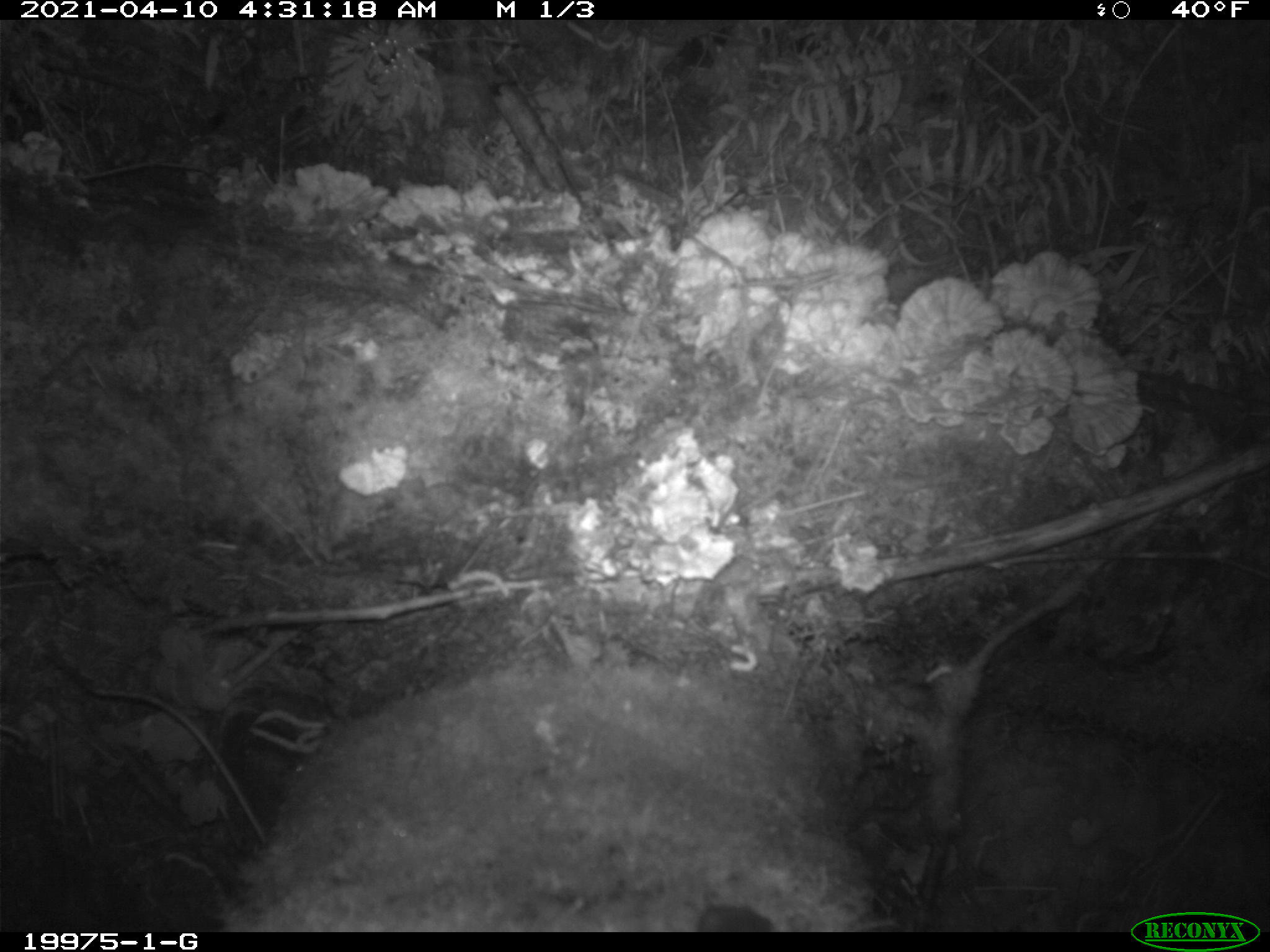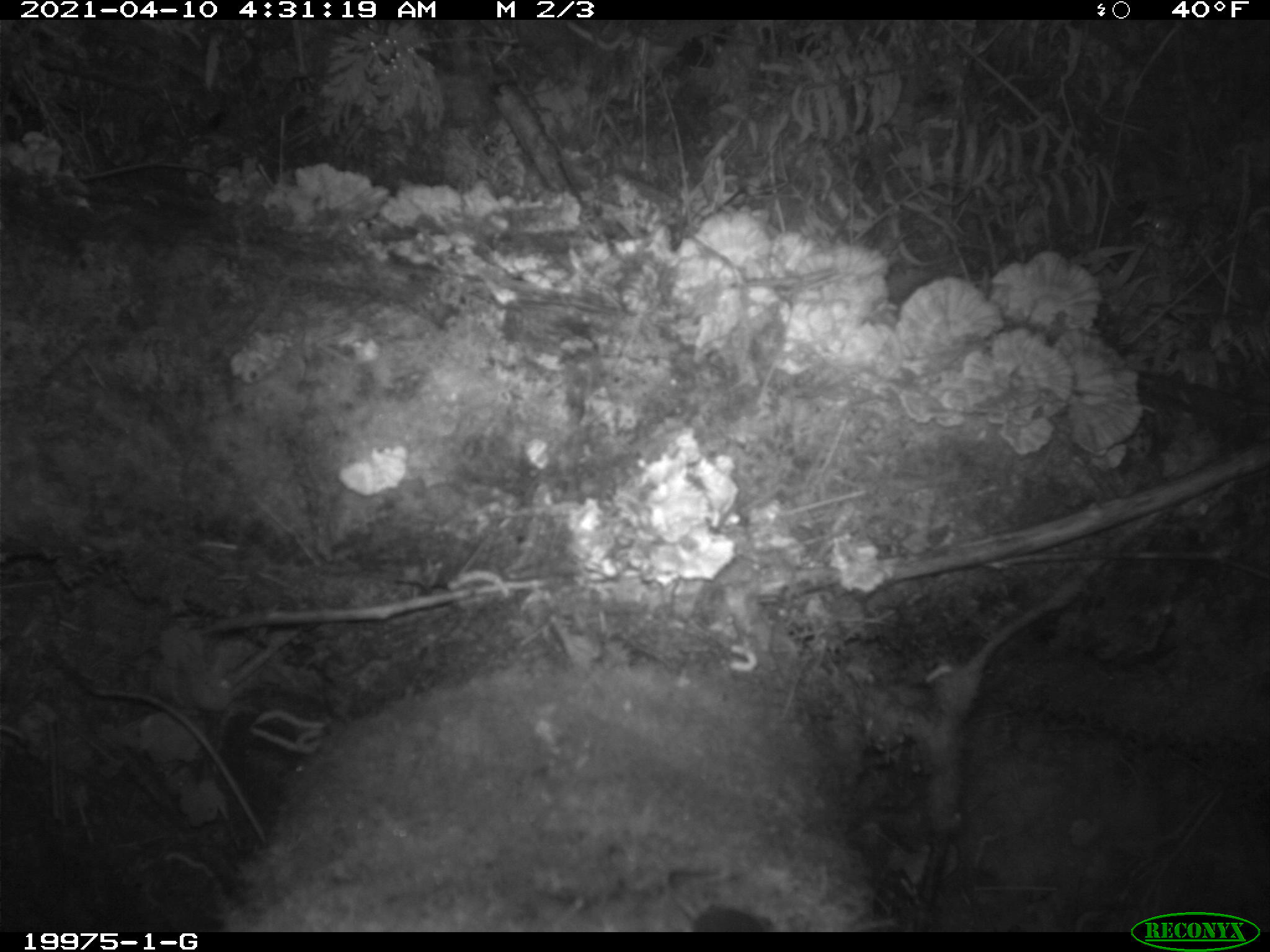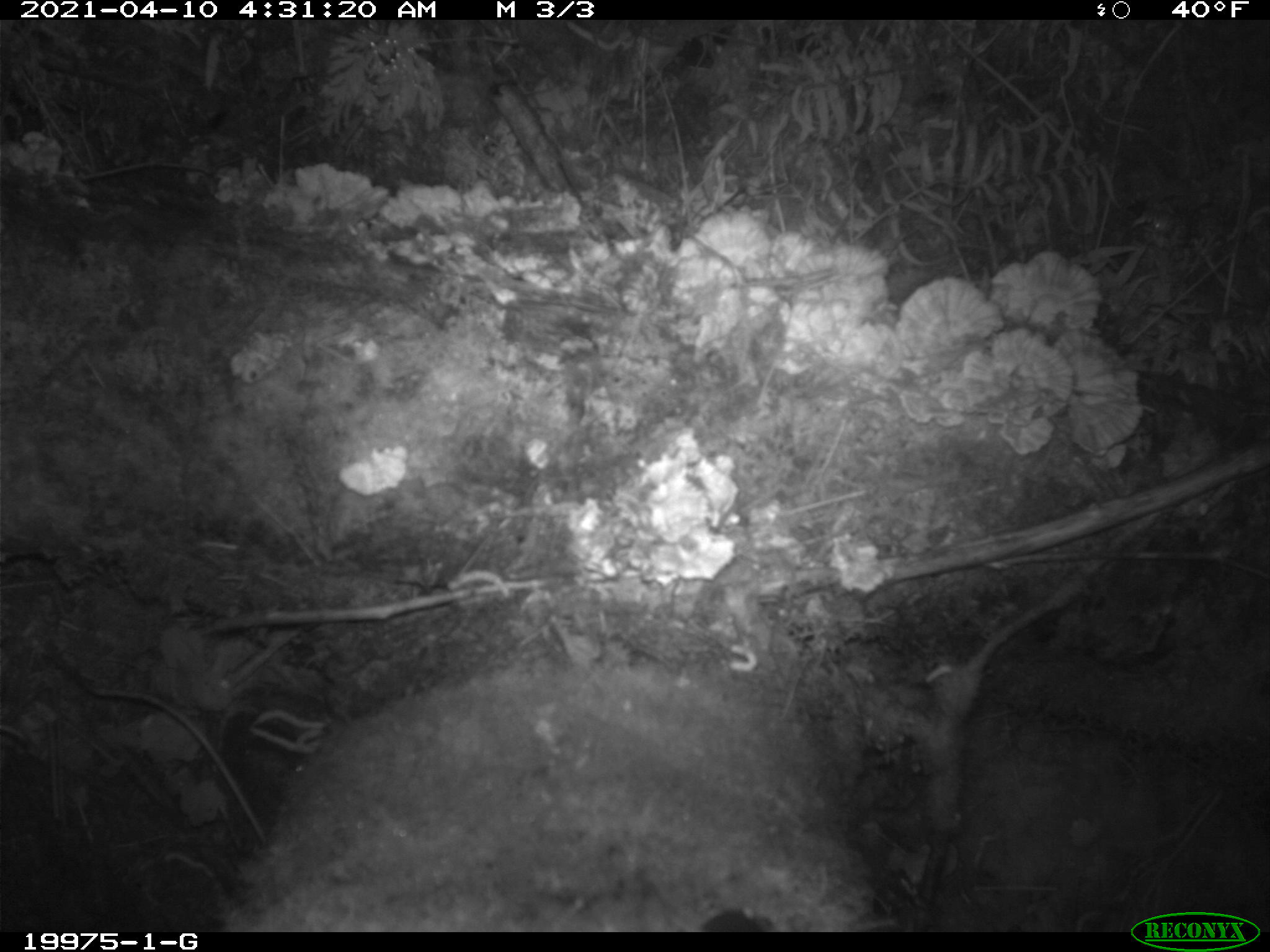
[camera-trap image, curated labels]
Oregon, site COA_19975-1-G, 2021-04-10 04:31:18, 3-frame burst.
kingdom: Animalia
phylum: Chordata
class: Mammalia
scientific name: Mammalia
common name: small mammal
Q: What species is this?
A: Small mammal (Mammalia).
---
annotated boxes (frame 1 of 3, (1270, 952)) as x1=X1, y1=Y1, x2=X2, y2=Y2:
small mammal: x1=688, y1=890, x2=783, y2=930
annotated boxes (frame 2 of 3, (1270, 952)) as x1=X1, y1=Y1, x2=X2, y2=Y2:
small mammal: x1=676, y1=886, x2=784, y2=929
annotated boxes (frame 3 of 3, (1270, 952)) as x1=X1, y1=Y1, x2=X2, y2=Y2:
small mammal: x1=679, y1=887, x2=789, y2=929